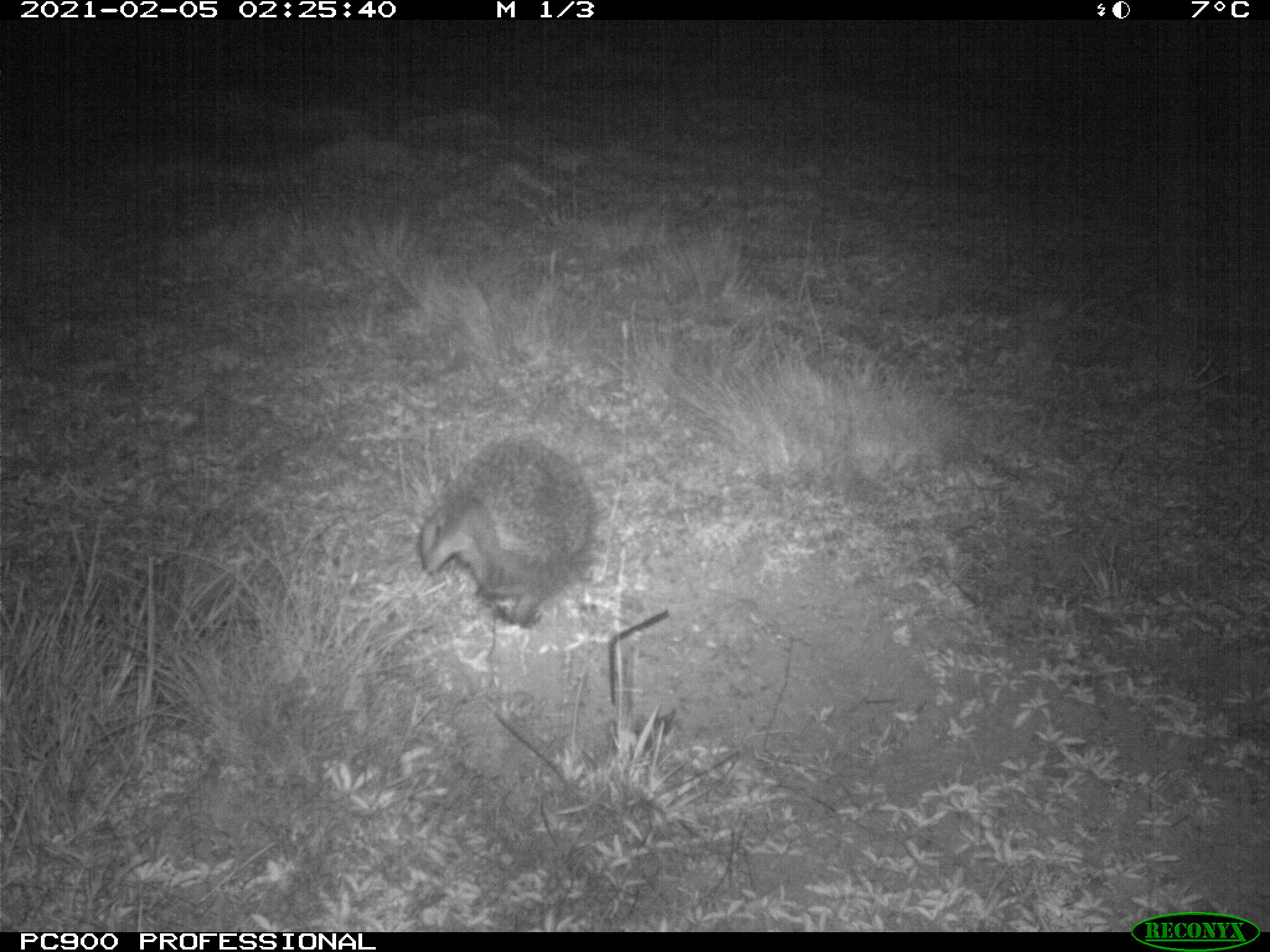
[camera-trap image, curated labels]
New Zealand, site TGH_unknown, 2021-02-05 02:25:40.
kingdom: Animalia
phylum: Chordata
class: Mammalia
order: Eulipotyphla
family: Erinaceidae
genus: Erinaceus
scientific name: Erinaceus europaeus europaeus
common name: european hedgehog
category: hedgehog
Hedgehog (european hedgehog) (Erinaceus europaeus europaeus).